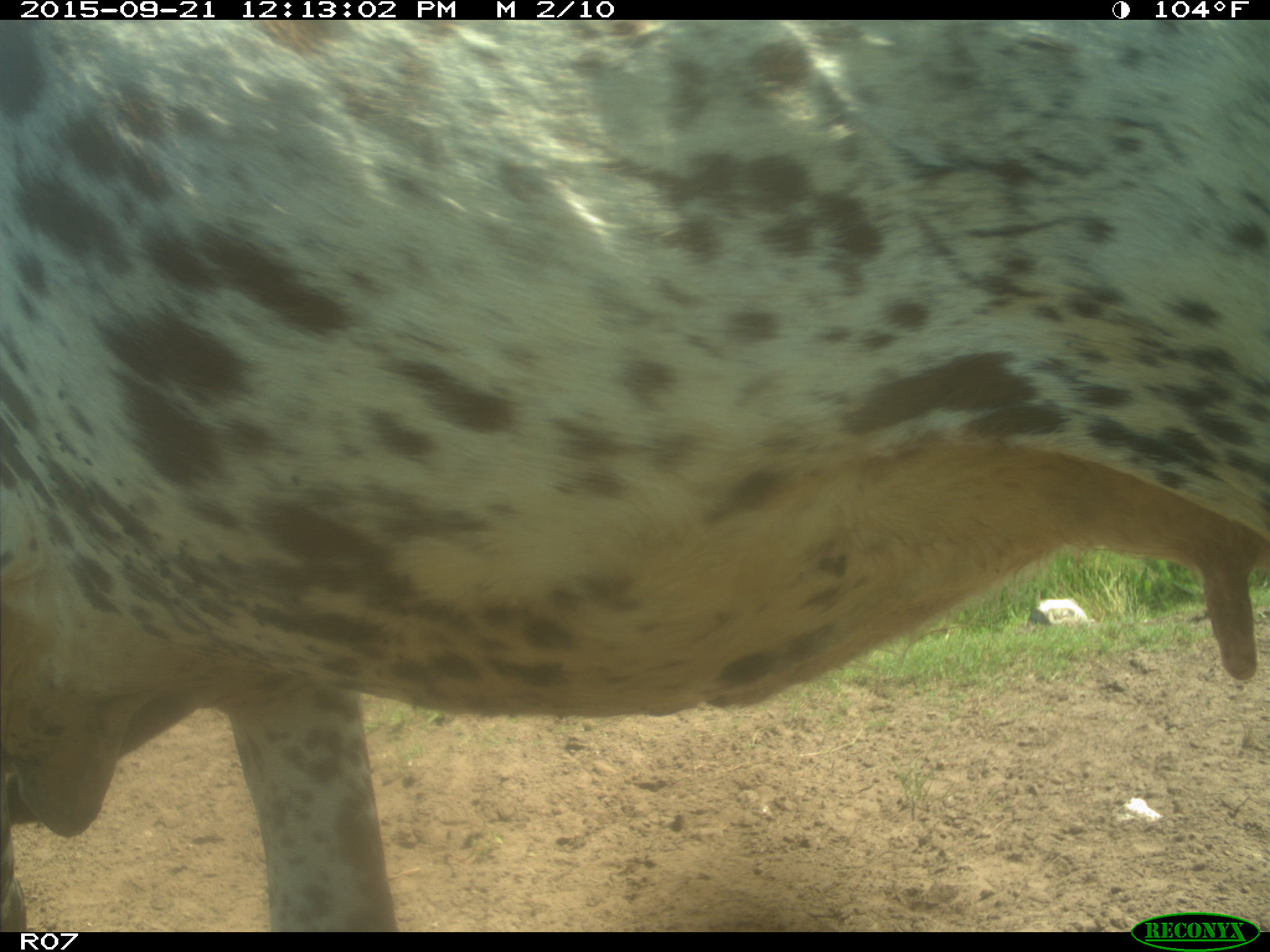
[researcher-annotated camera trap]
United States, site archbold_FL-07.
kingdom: Animalia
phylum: Chordata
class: Mammalia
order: Artiodactyla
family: Bovidae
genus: Bos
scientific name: Bos taurus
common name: domestic cow